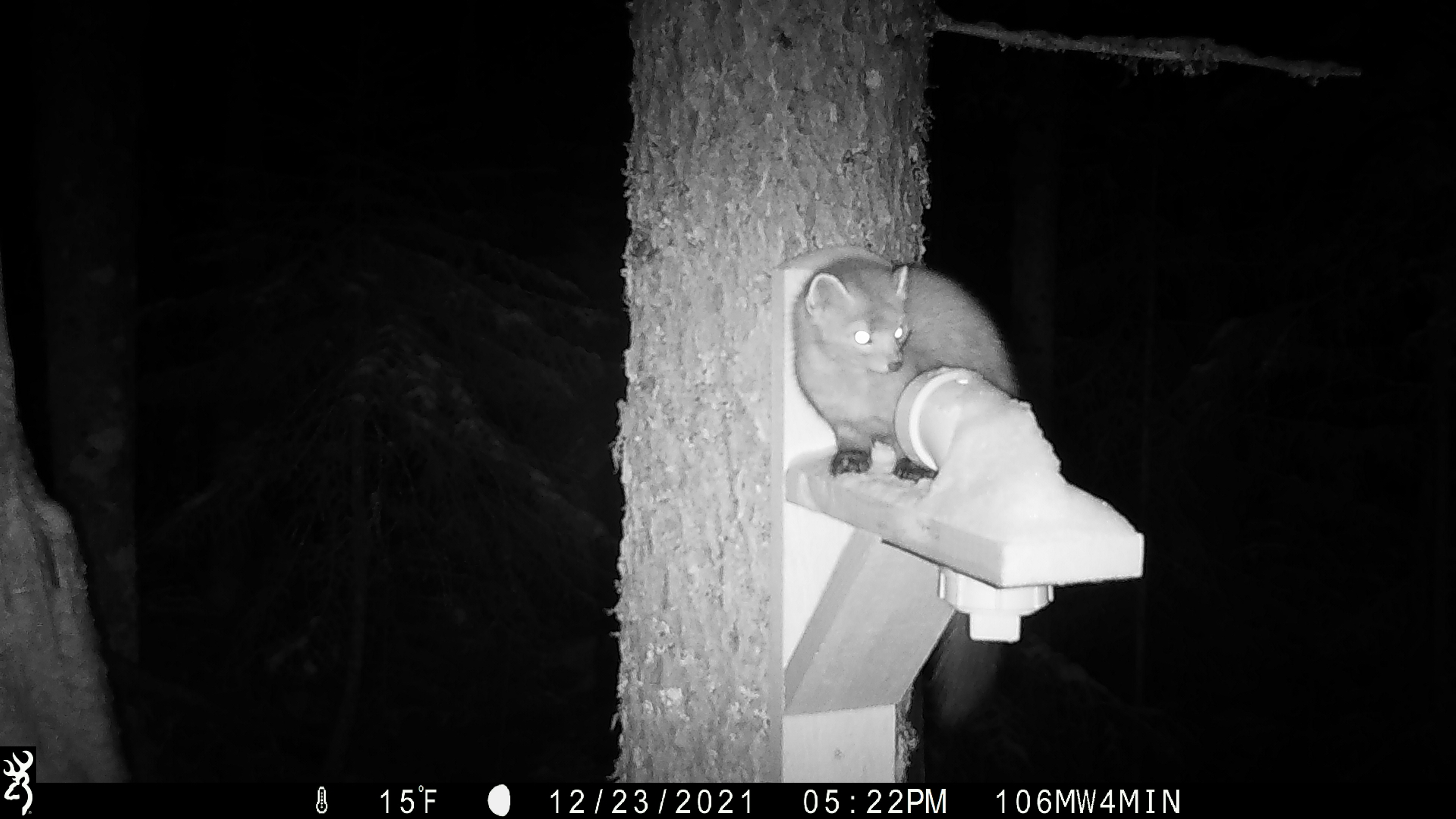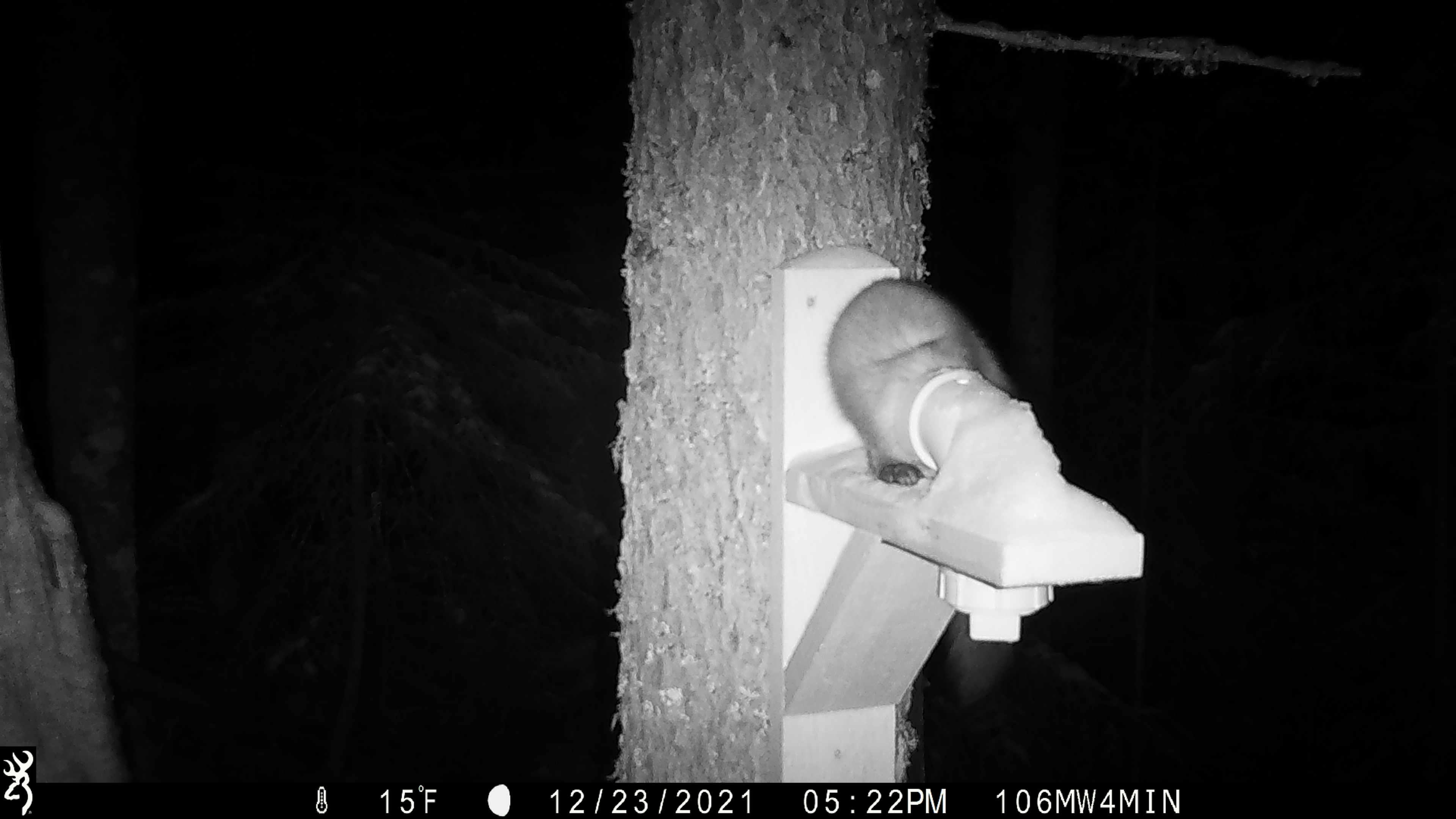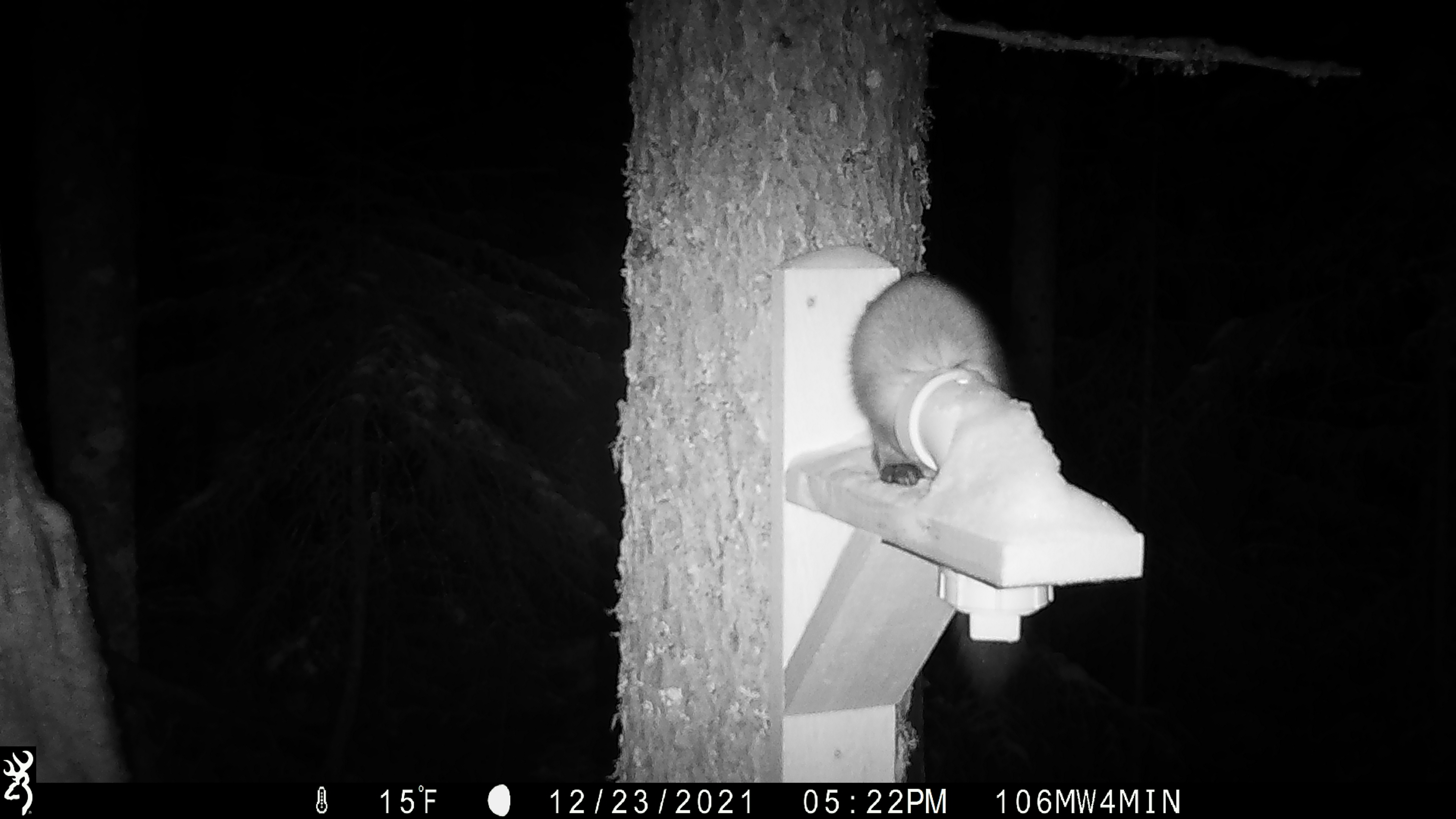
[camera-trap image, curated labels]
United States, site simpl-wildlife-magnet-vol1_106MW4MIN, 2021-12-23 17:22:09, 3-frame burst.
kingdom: Animalia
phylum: Chordata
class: Mammalia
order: Carnivora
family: Mustelidae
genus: Martes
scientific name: Martes americana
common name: american marten